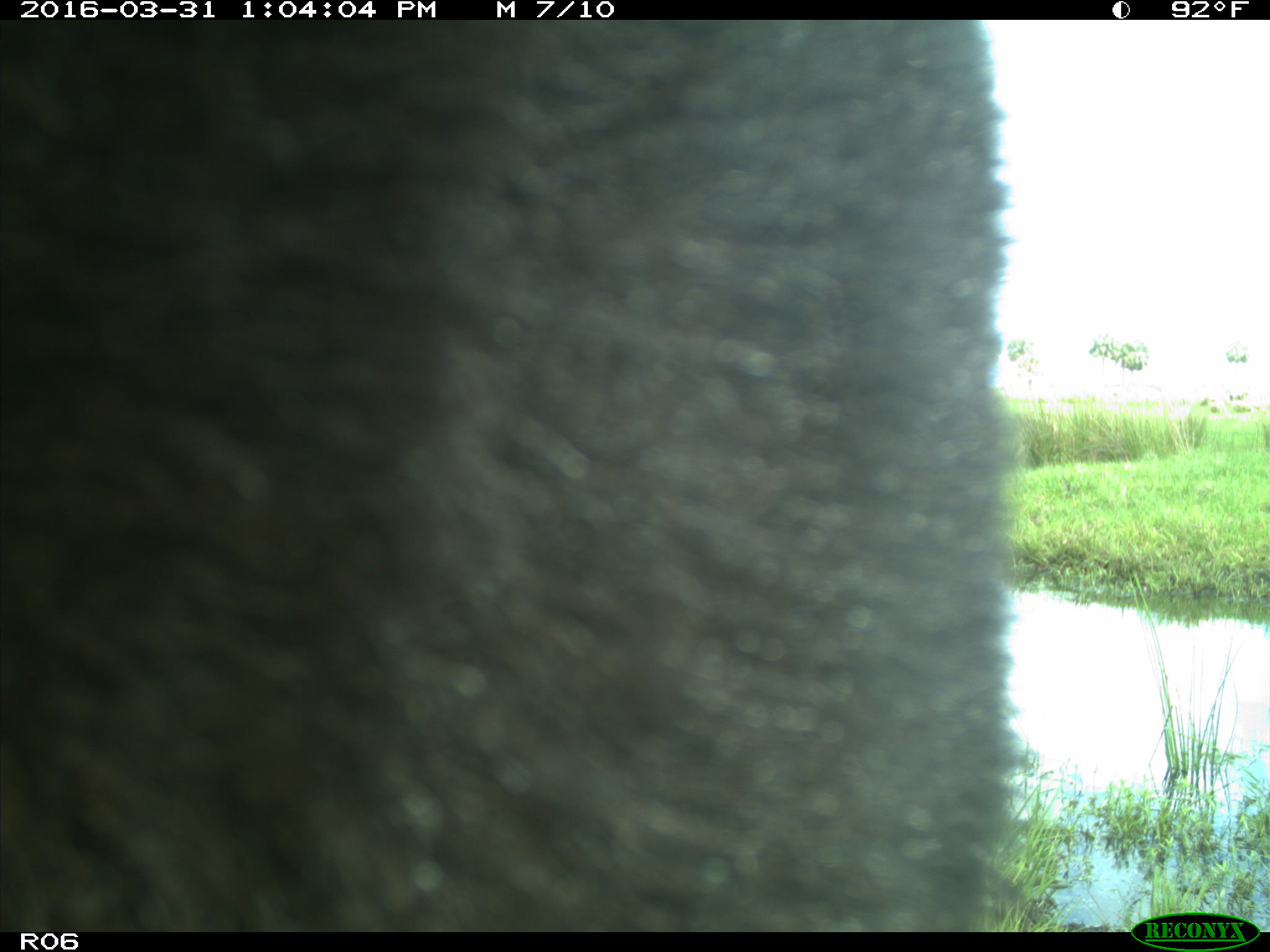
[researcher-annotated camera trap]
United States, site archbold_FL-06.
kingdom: Animalia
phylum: Chordata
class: Mammalia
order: Artiodactyla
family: Bovidae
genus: Bos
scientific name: Bos taurus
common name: domestic cow